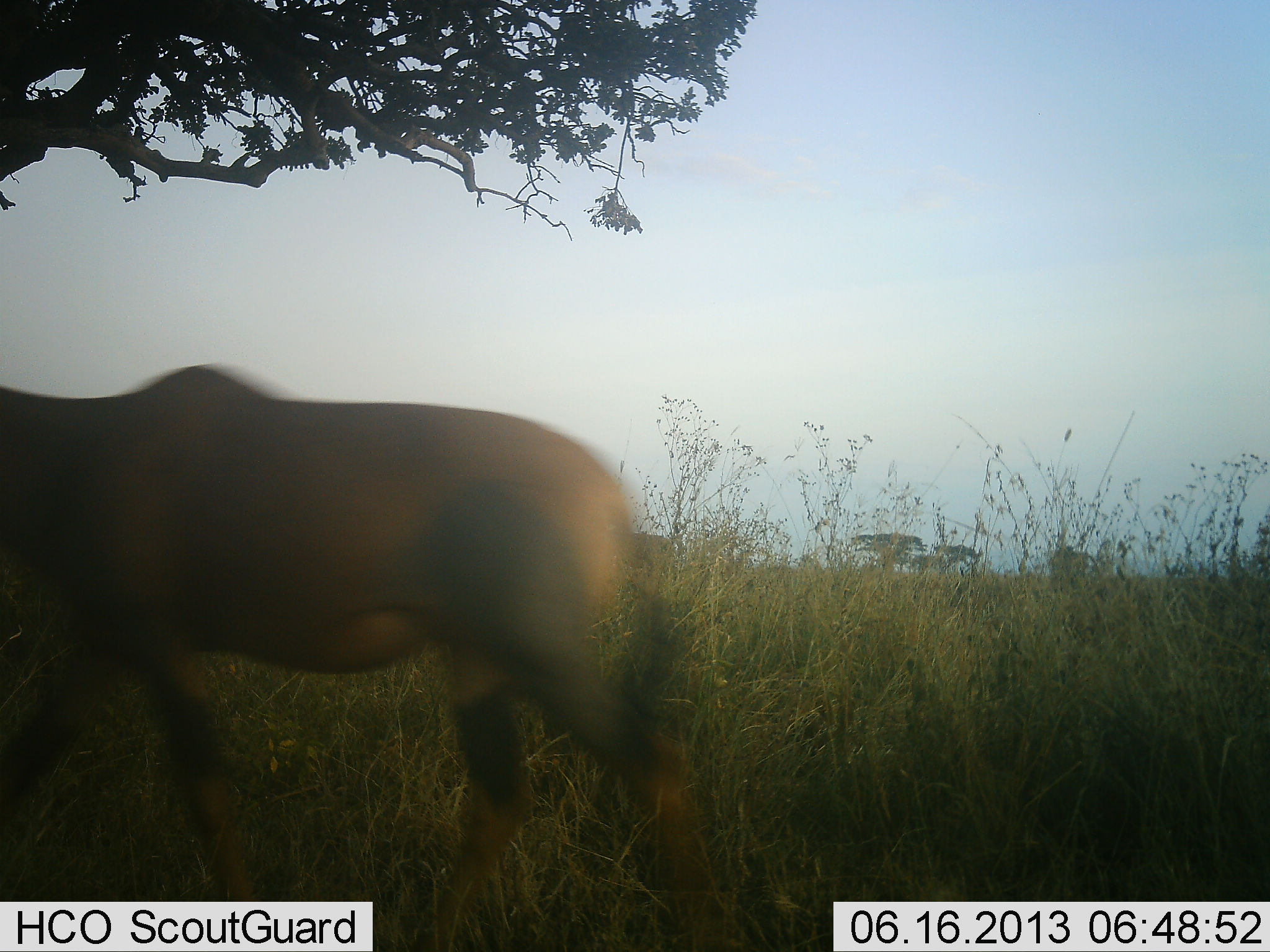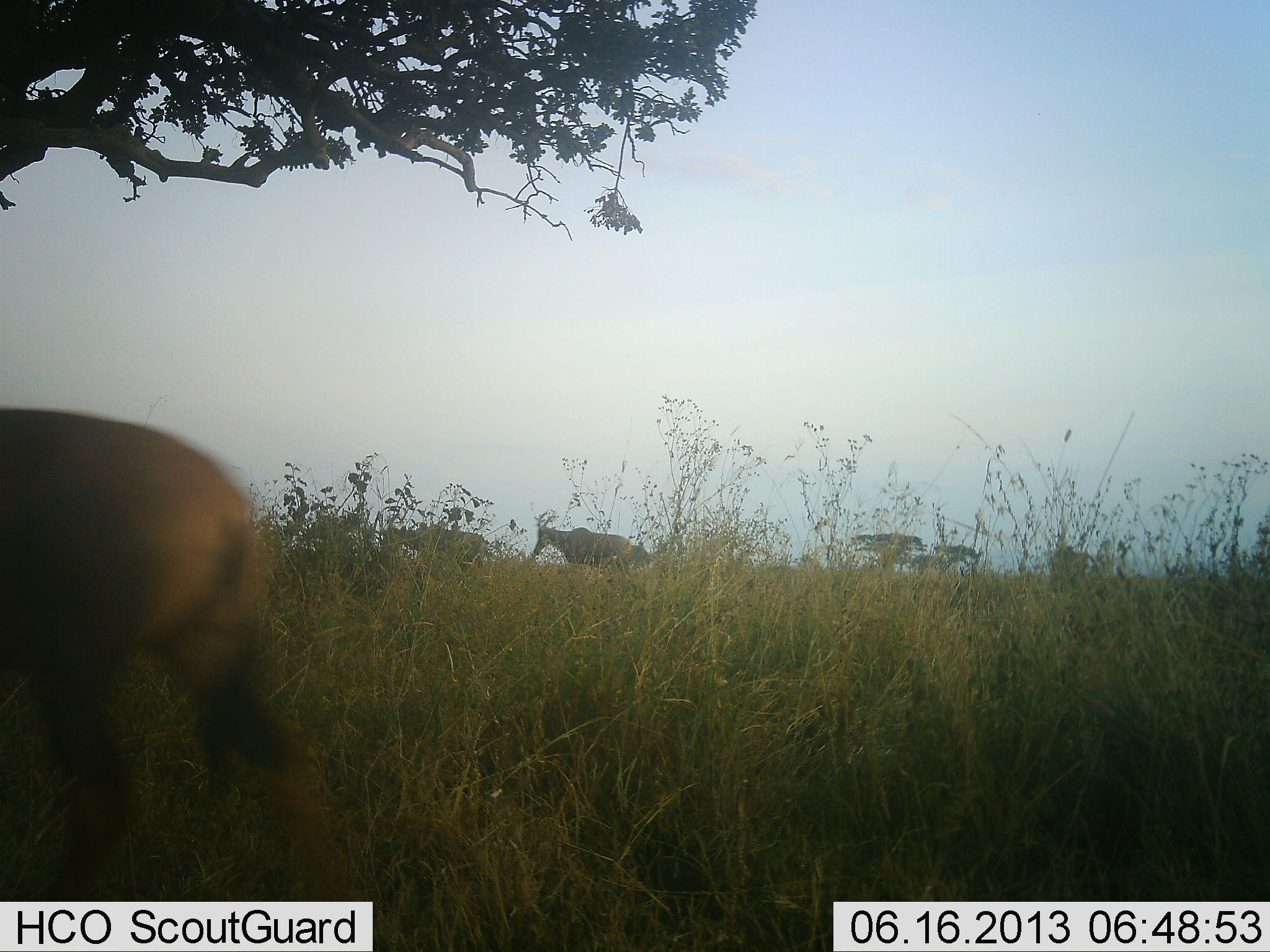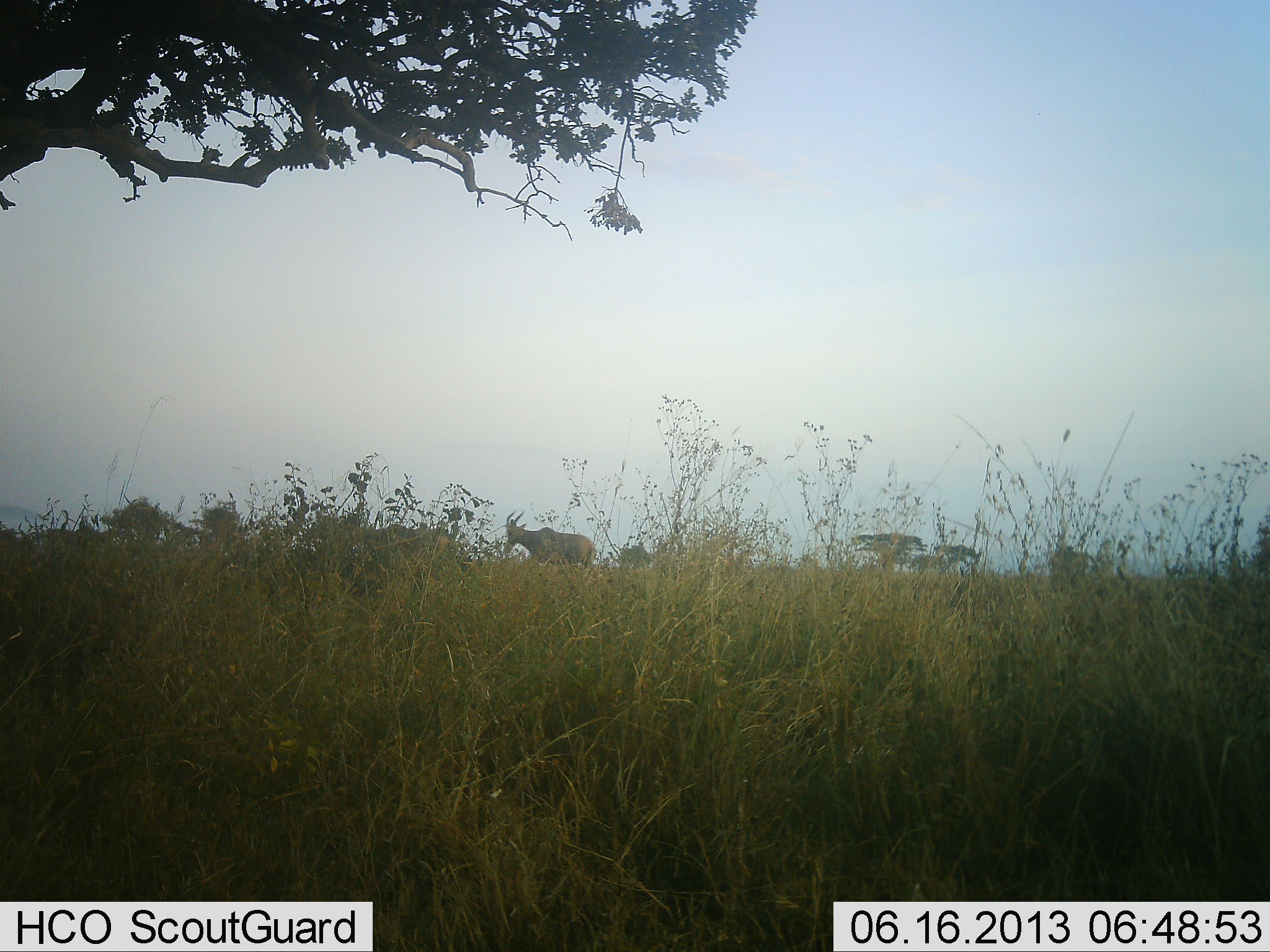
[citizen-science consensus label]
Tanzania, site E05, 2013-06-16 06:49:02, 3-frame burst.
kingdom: Animalia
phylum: Chordata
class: Mammalia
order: Artiodactyla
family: Bovidae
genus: Alcelaphus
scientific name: Alcelaphus buselaphus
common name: hartebeest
Hartebeest (Alcelaphus buselaphus), count 3. Behavior (volunteer vote fractions): standing 5%, resting 0%, moving 100%, interacting 0%. Young present (vote fraction): 0%. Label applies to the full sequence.